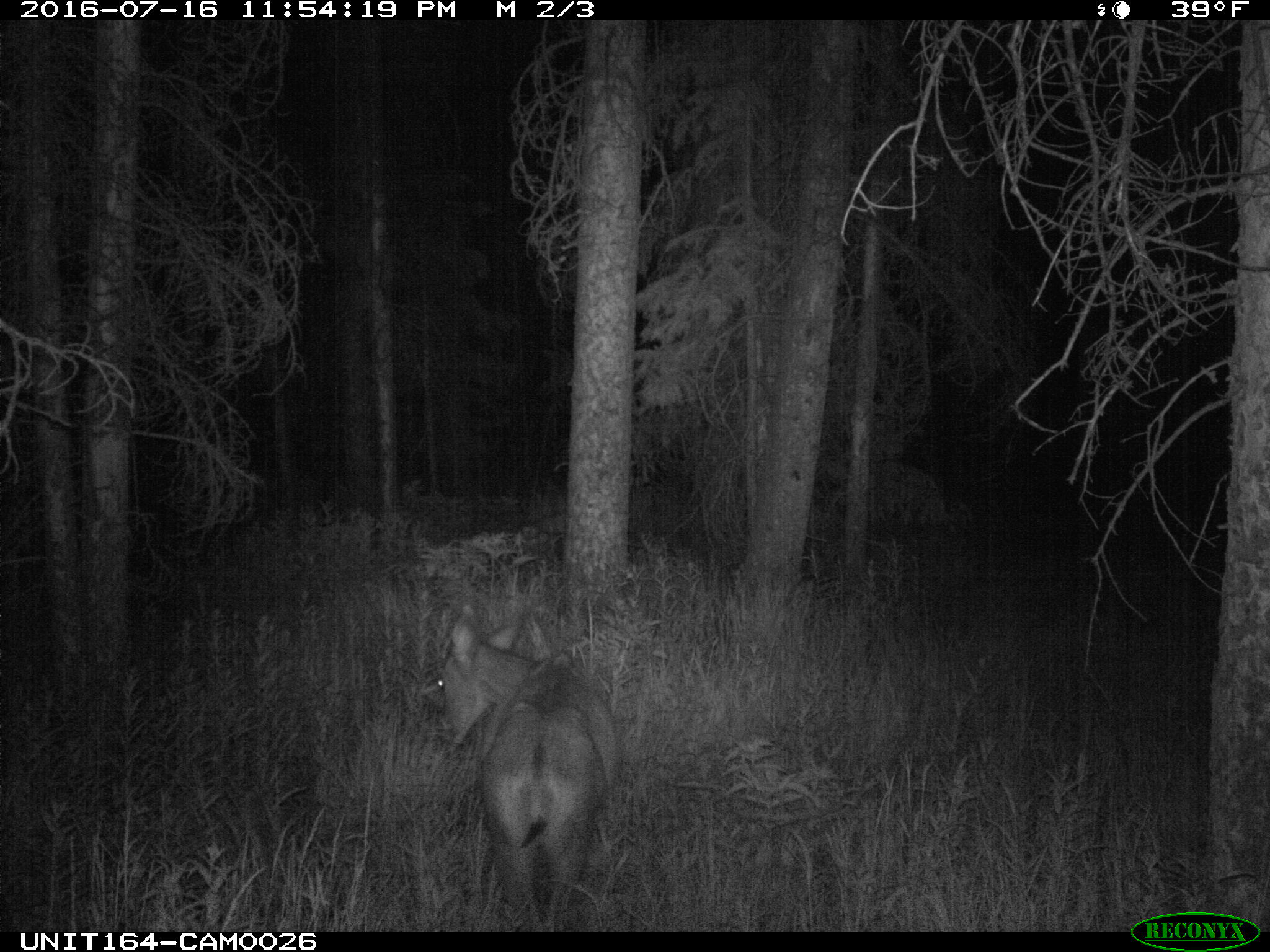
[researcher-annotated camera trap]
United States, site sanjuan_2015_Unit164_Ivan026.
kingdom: Animalia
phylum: Chordata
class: Mammalia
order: Artiodactyla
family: Cervidae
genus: Odocoileus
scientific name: Odocoileus hemionus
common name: mule deer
Odocoileus hemionus (mule deer).